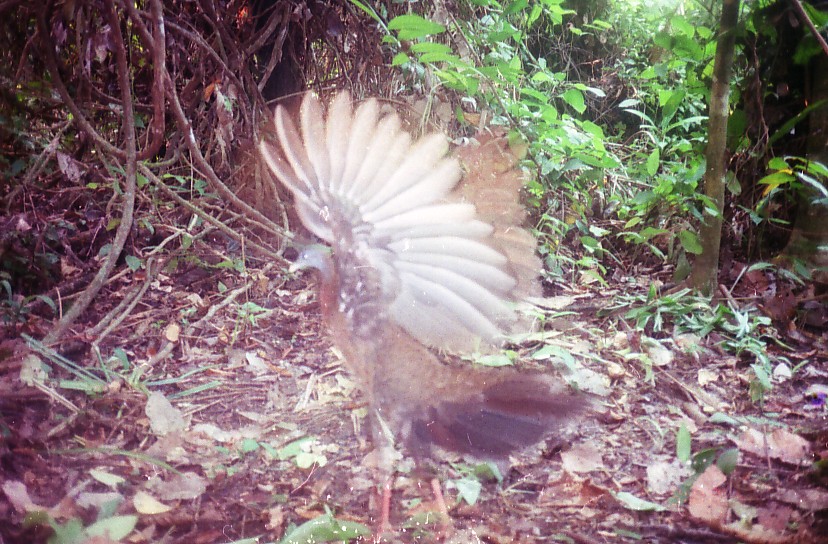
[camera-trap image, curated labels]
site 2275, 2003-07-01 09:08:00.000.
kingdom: Animalia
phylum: Chordata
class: Aves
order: Galliformes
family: Phasianidae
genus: Argusianus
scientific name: Argusianus argus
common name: great argus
Argusianus argus (great argus), count 1.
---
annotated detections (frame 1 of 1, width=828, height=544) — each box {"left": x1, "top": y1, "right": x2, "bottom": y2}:
argusianus argus: {"left": 256, "top": 87, "right": 590, "bottom": 537}